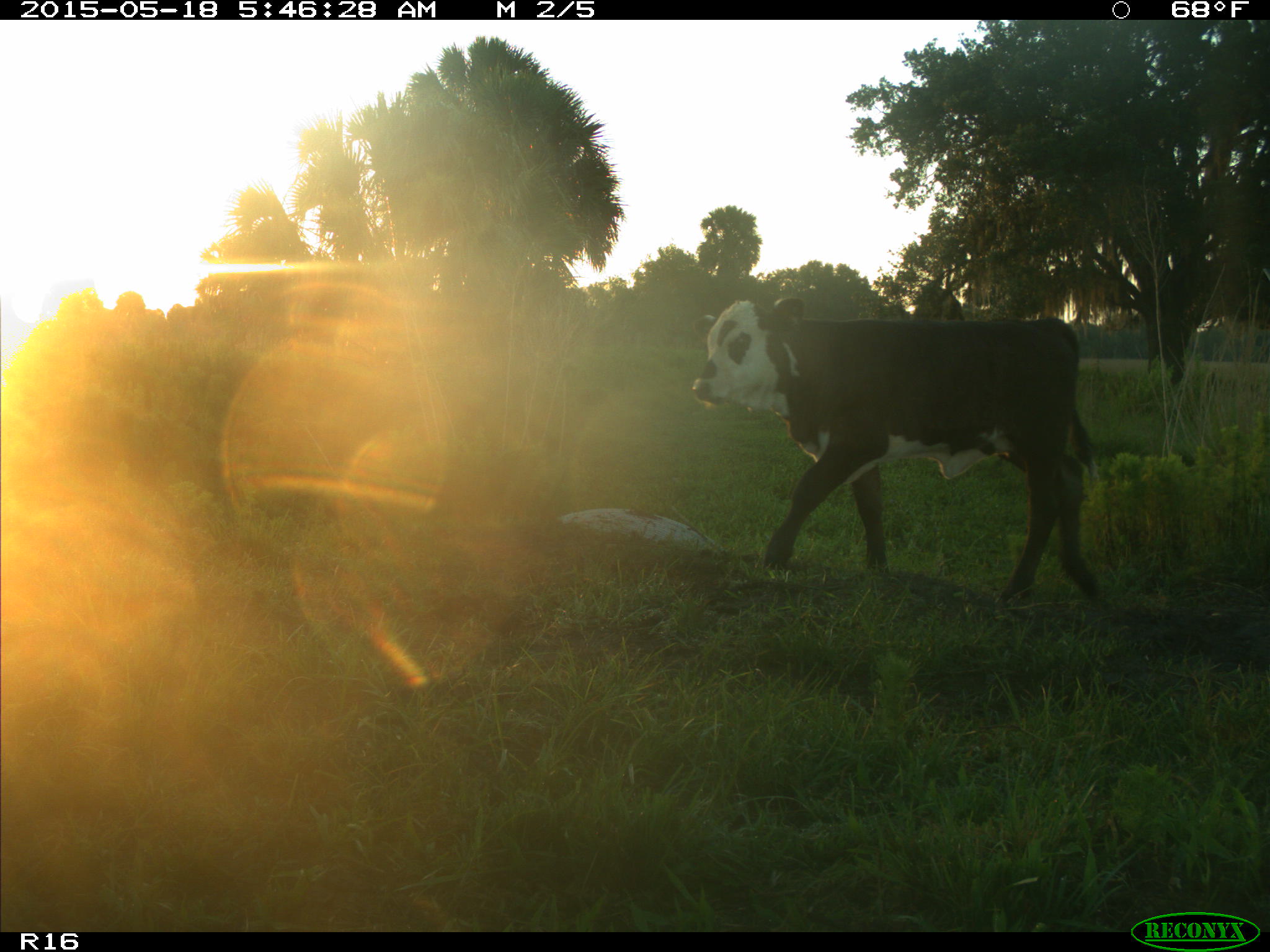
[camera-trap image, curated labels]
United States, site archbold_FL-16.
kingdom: Animalia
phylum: Chordata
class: Mammalia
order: Artiodactyla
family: Bovidae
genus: Bos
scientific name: Bos taurus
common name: domestic cow